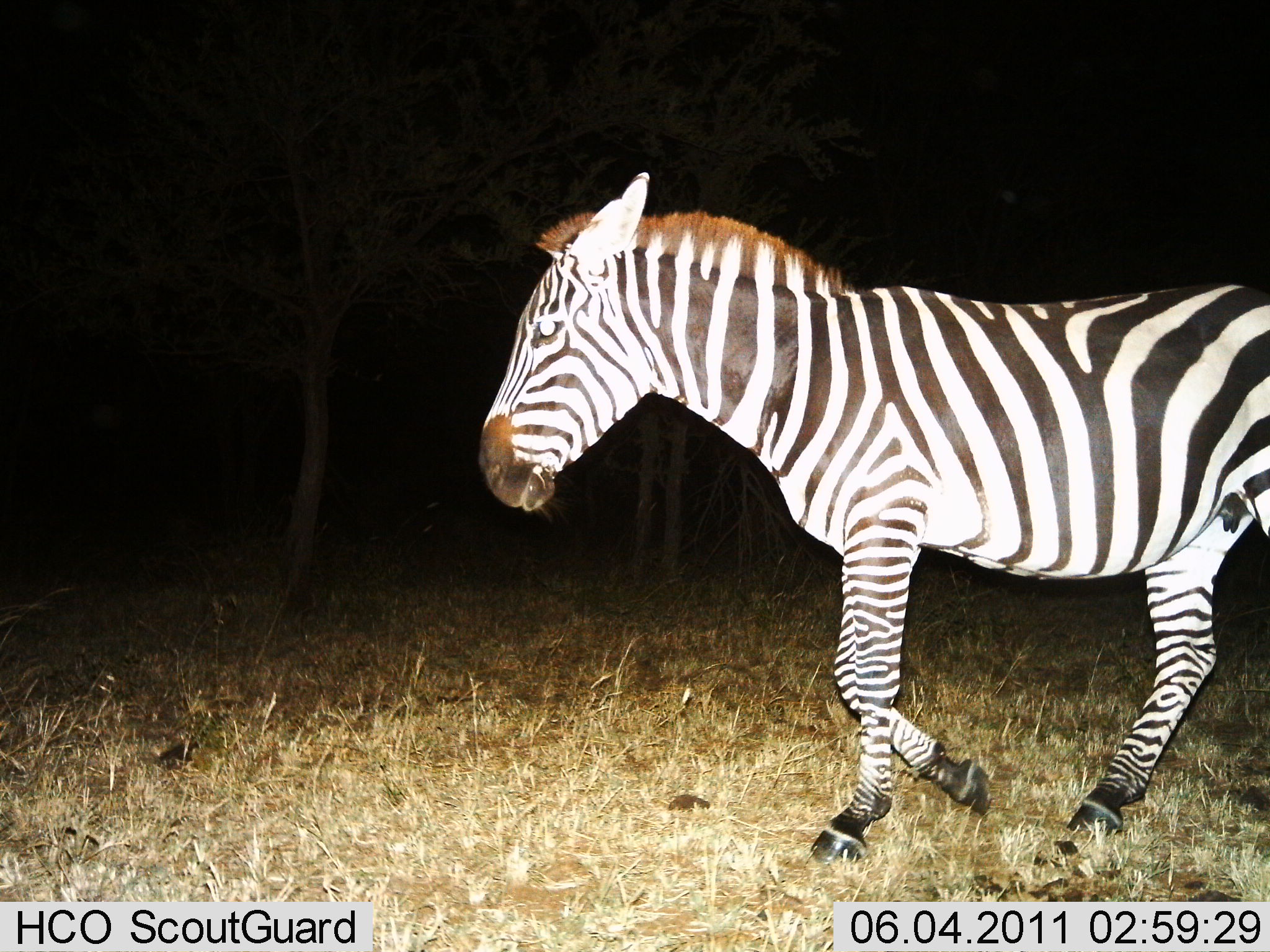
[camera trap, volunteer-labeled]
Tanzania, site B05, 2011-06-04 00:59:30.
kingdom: Animalia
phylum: Chordata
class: Mammalia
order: Perissodactyla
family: Equidae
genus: Equus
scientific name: Equus quagga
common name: plains zebra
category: zebra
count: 1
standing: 0%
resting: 0%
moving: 100%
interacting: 0%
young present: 0%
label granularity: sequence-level